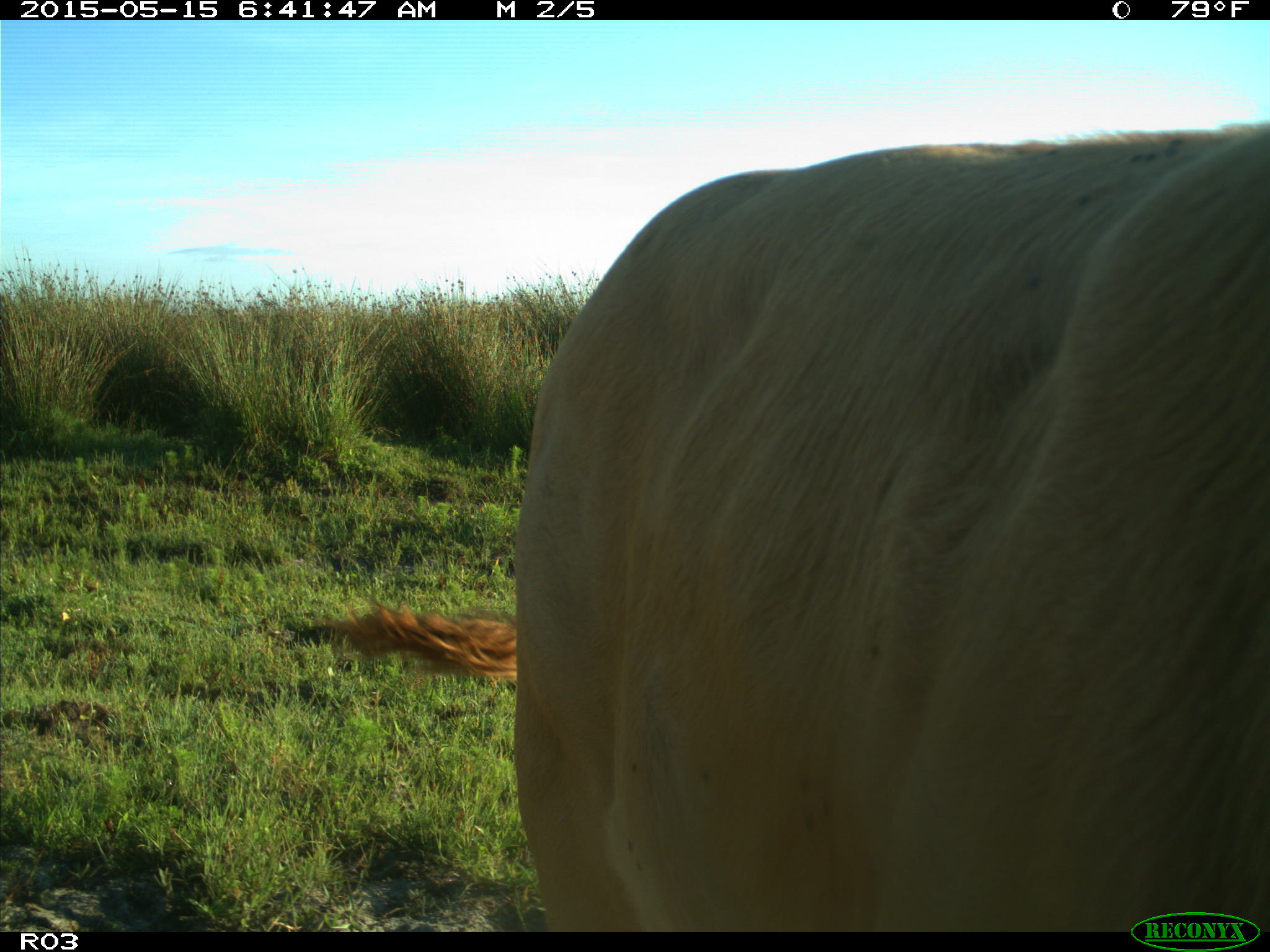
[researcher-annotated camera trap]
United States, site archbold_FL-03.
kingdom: Animalia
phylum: Chordata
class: Mammalia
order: Artiodactyla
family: Bovidae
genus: Bos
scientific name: Bos taurus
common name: domestic cow